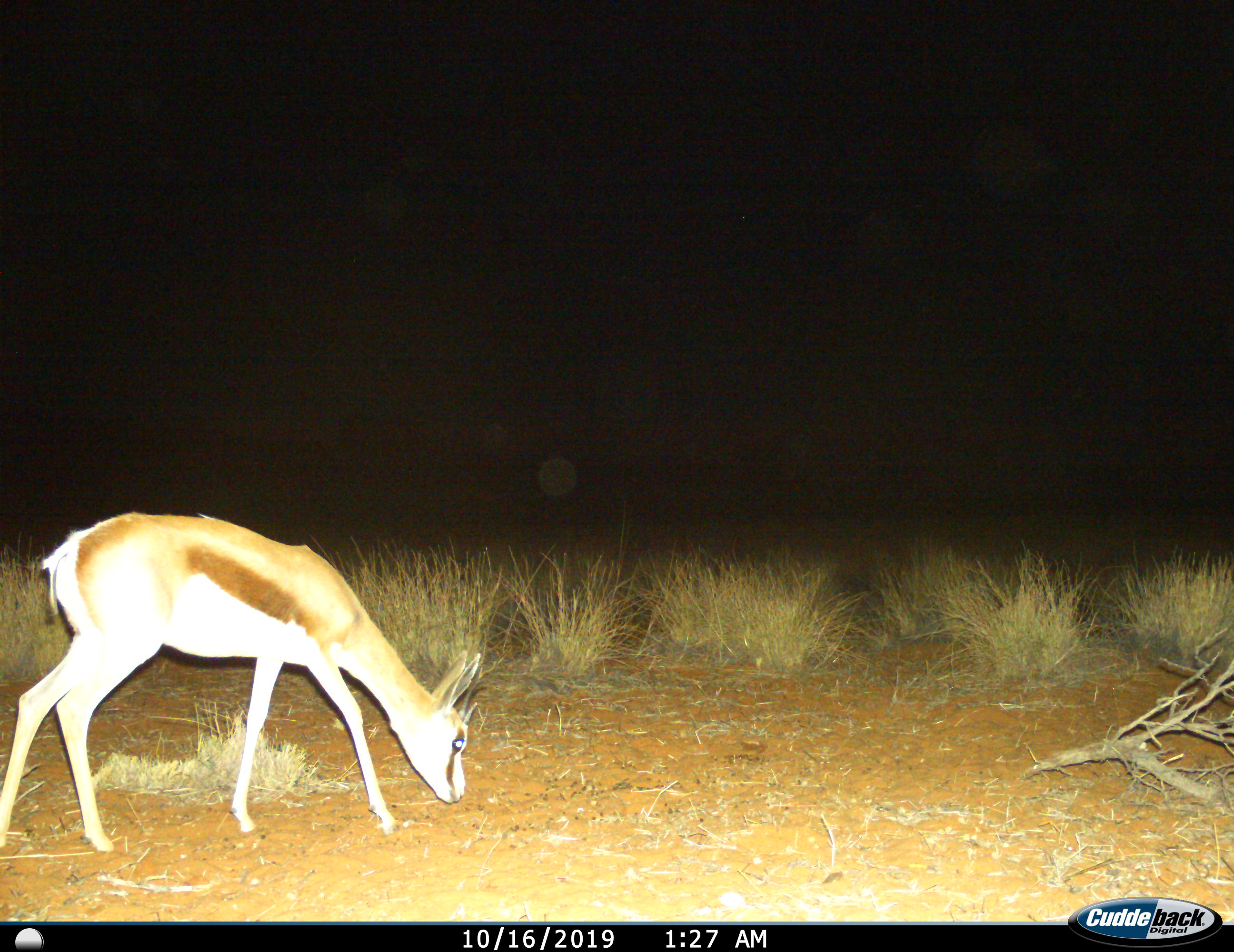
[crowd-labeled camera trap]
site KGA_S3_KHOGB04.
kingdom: Animalia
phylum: Chordata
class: Mammalia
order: Artiodactyla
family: Bovidae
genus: Antidorcas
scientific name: Antidorcas marsupialis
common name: springbok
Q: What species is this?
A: Springbok (Antidorcas marsupialis).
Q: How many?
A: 1.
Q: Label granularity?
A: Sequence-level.